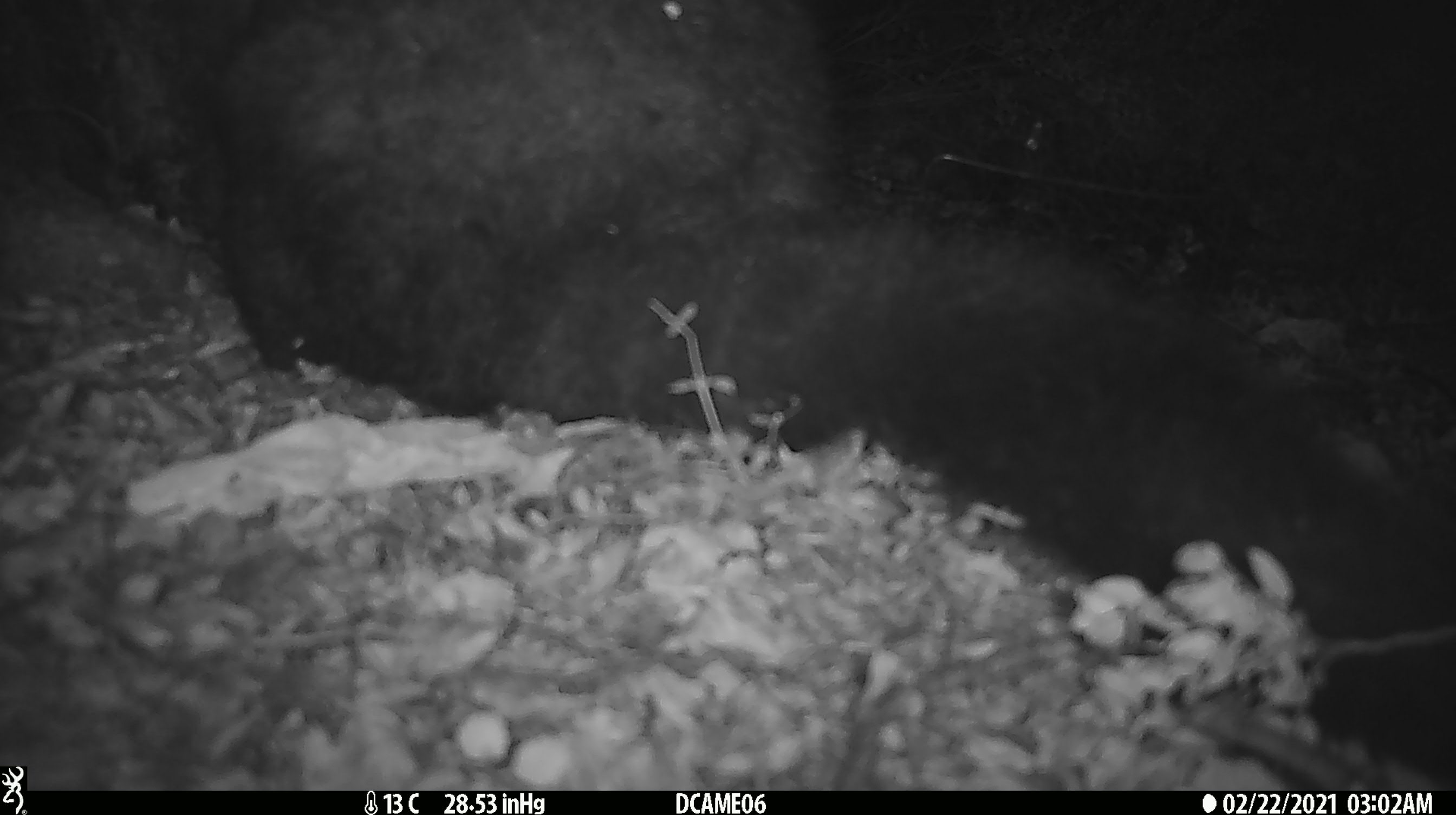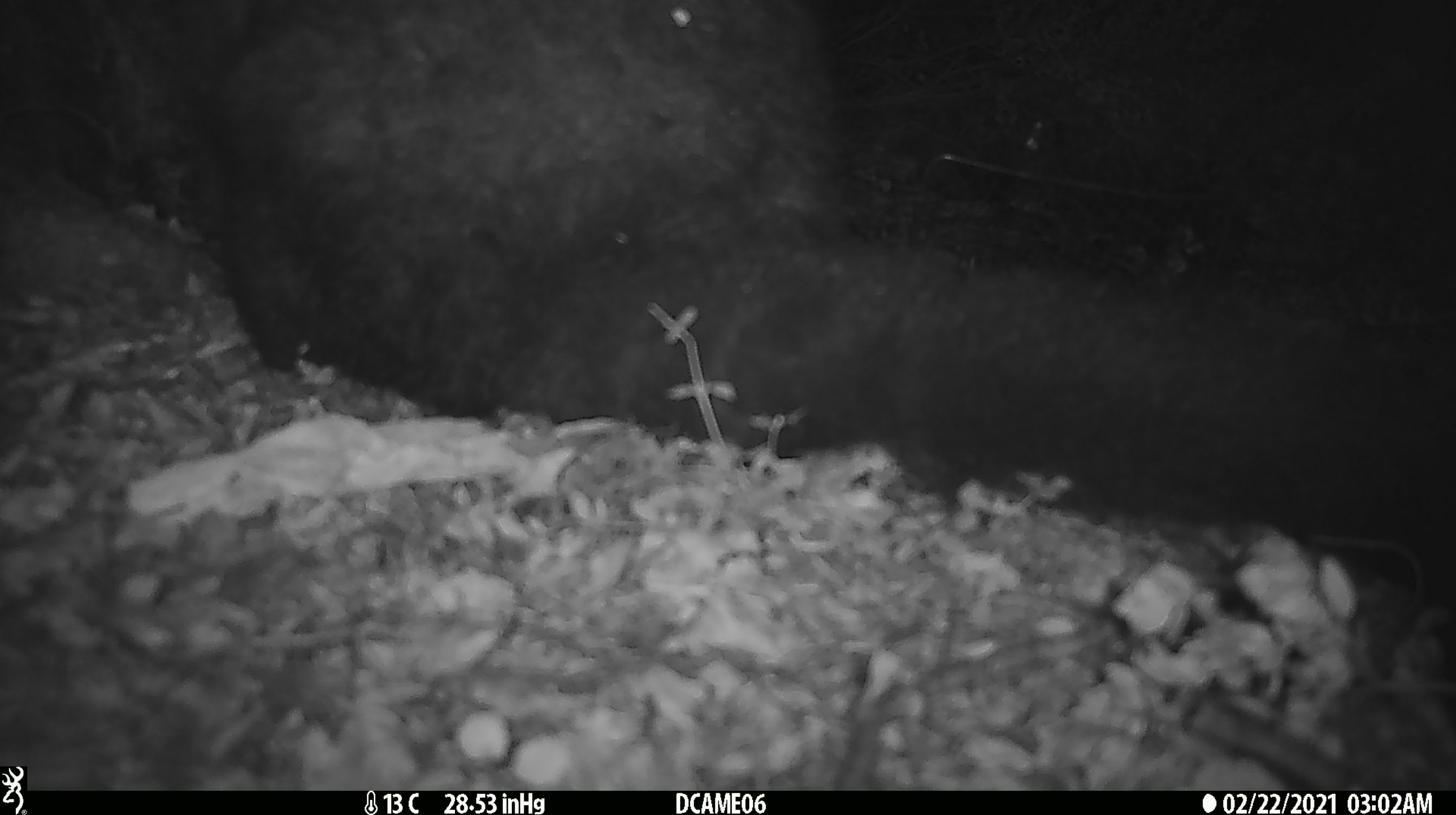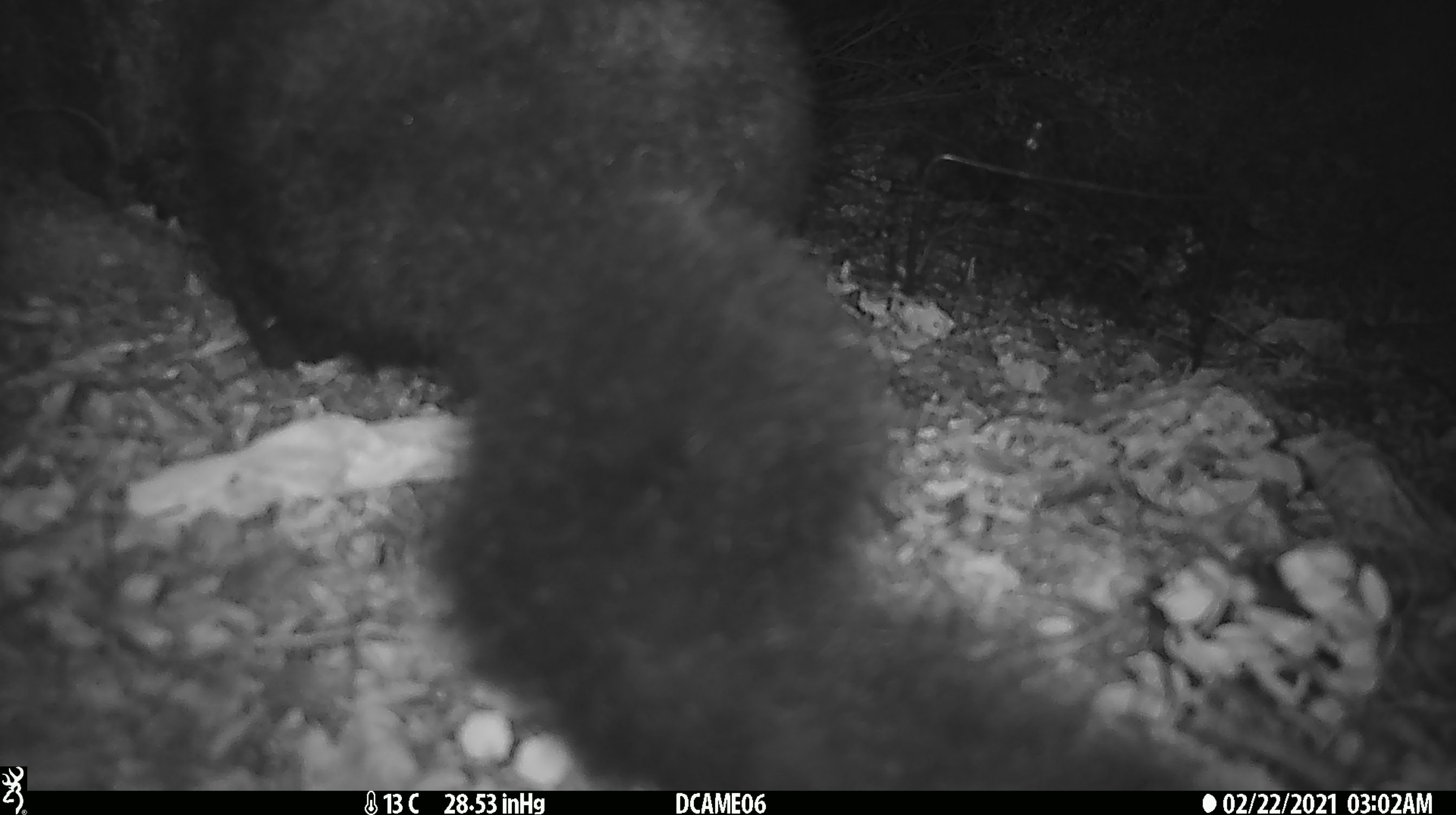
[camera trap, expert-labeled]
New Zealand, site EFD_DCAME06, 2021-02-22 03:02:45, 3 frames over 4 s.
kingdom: Animalia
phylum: Chordata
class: Mammalia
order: Diprotodontia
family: Phalangeridae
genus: Trichosurus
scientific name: Trichosurus vulpecula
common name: common brushtail possum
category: possum